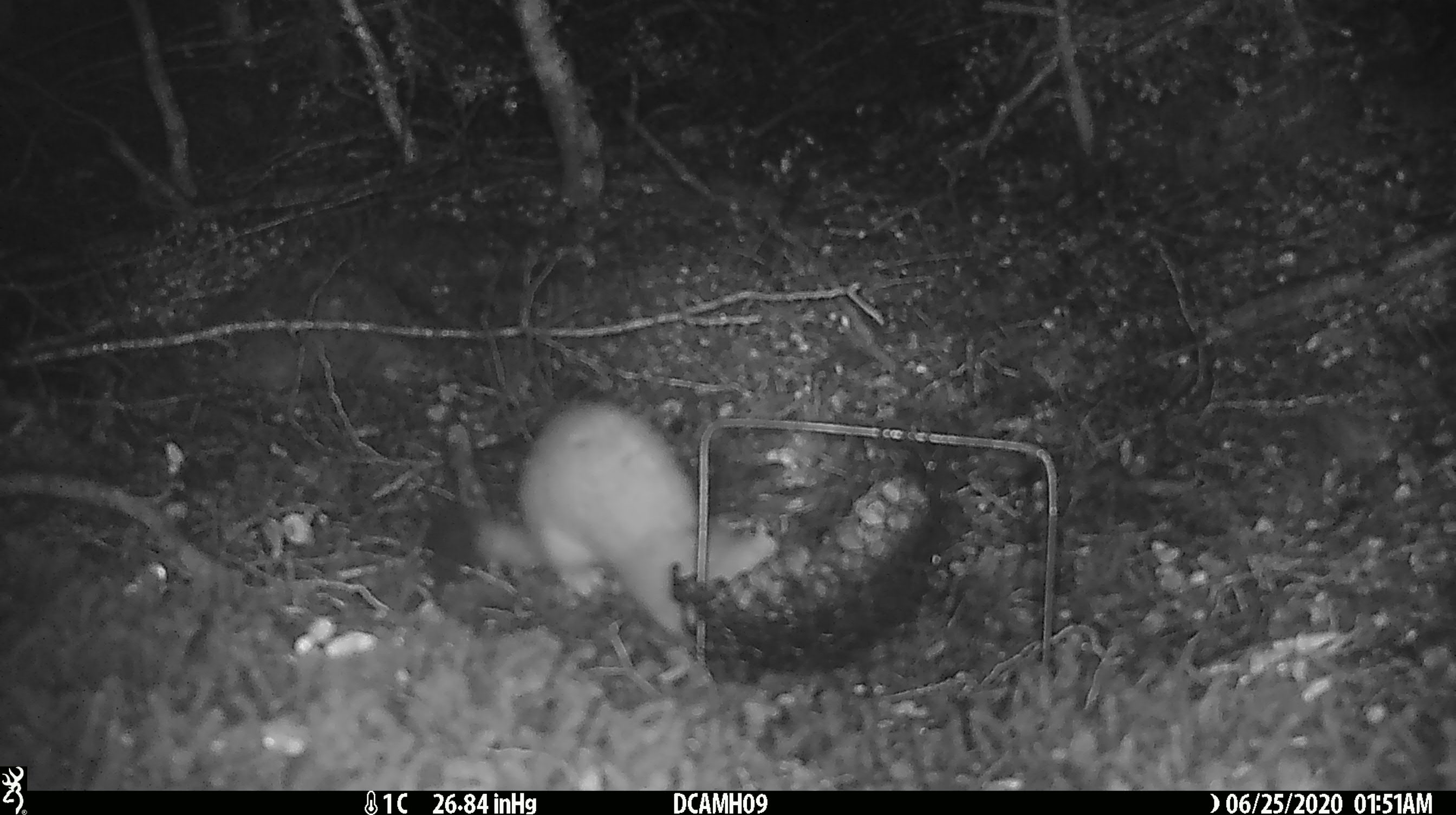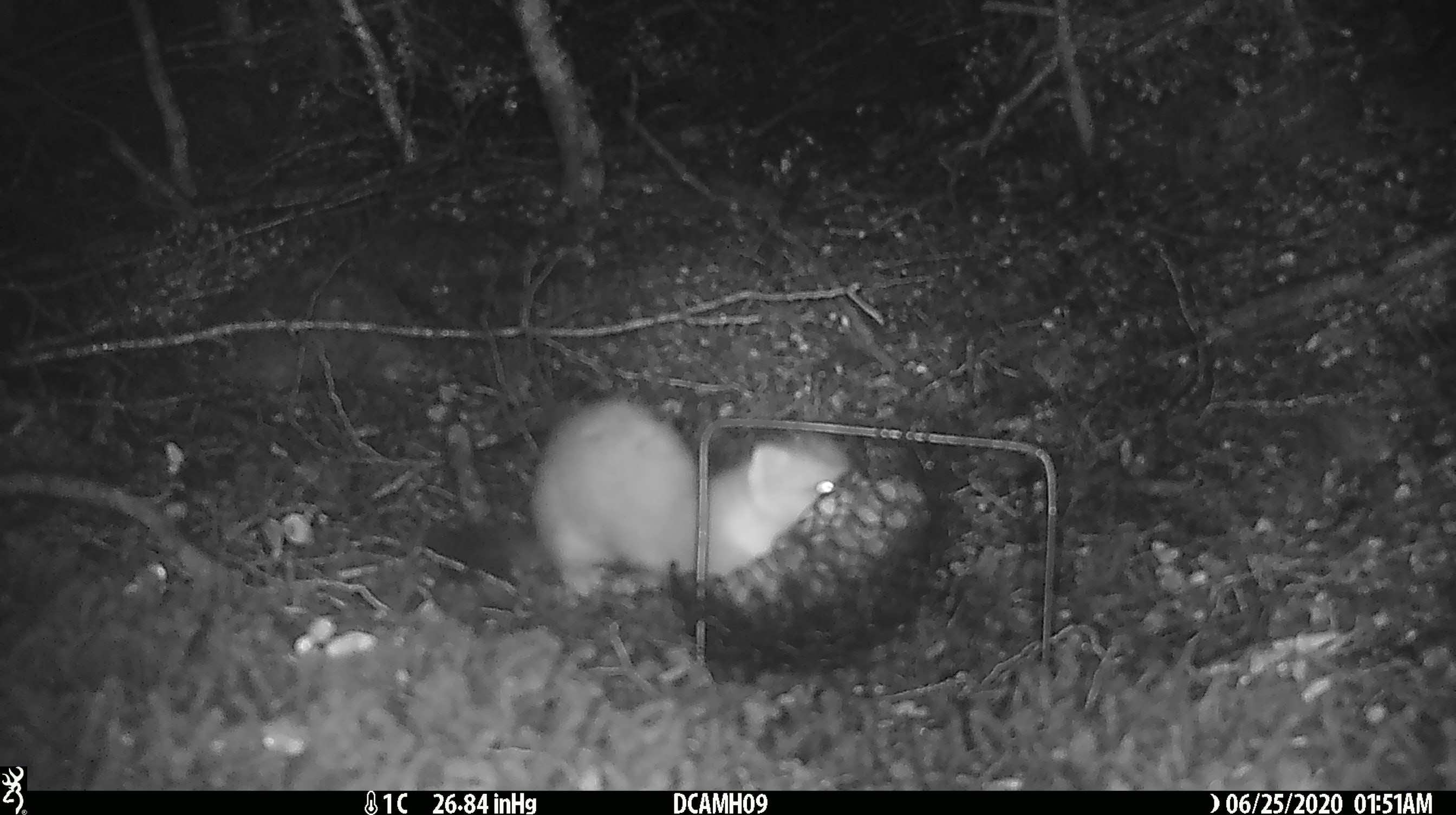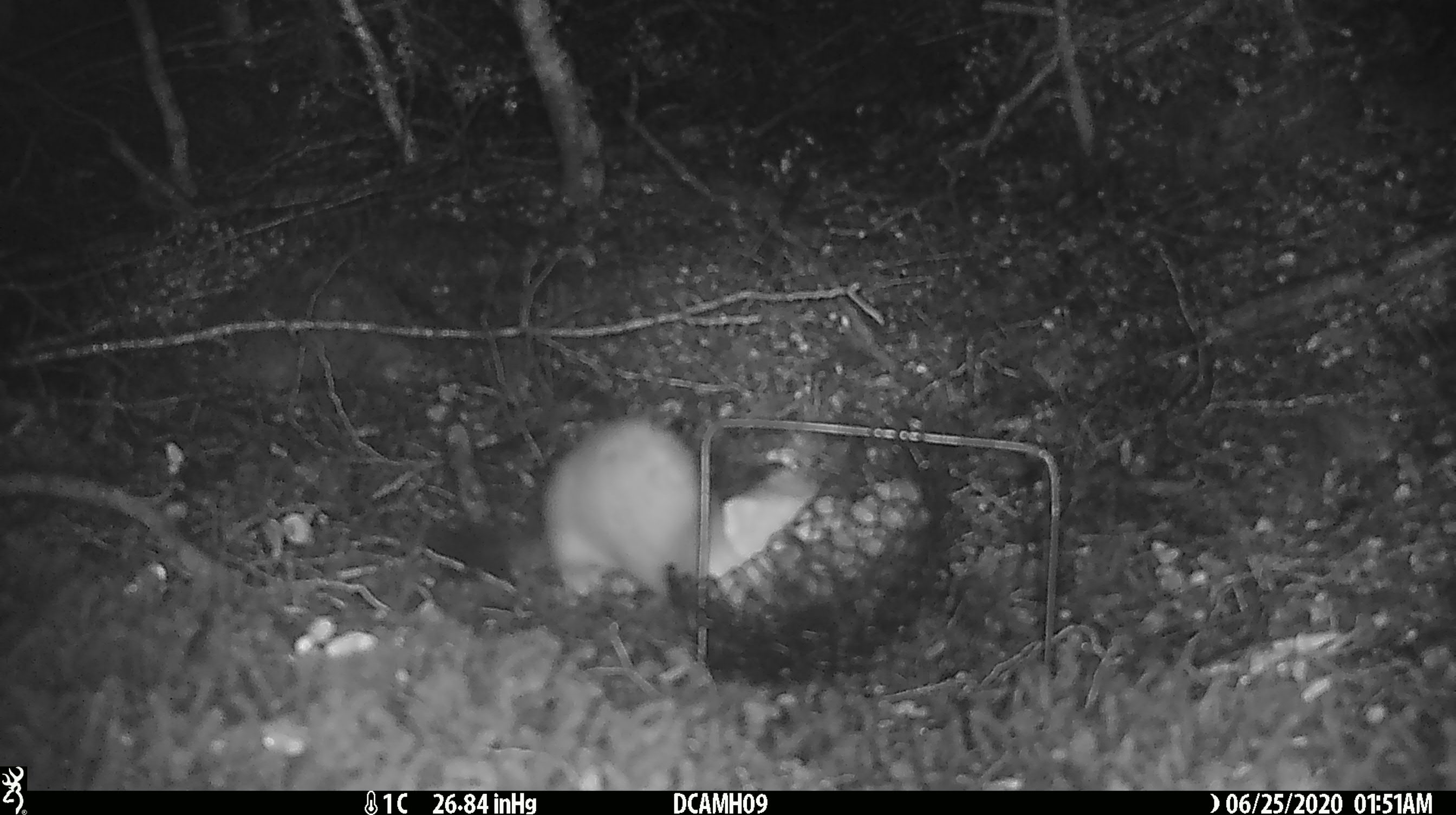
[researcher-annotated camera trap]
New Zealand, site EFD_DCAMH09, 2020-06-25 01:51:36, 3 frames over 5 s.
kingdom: Animalia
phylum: Chordata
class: Mammalia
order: Carnivora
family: Mustelidae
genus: Mustela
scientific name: Mustela erminea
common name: stoat